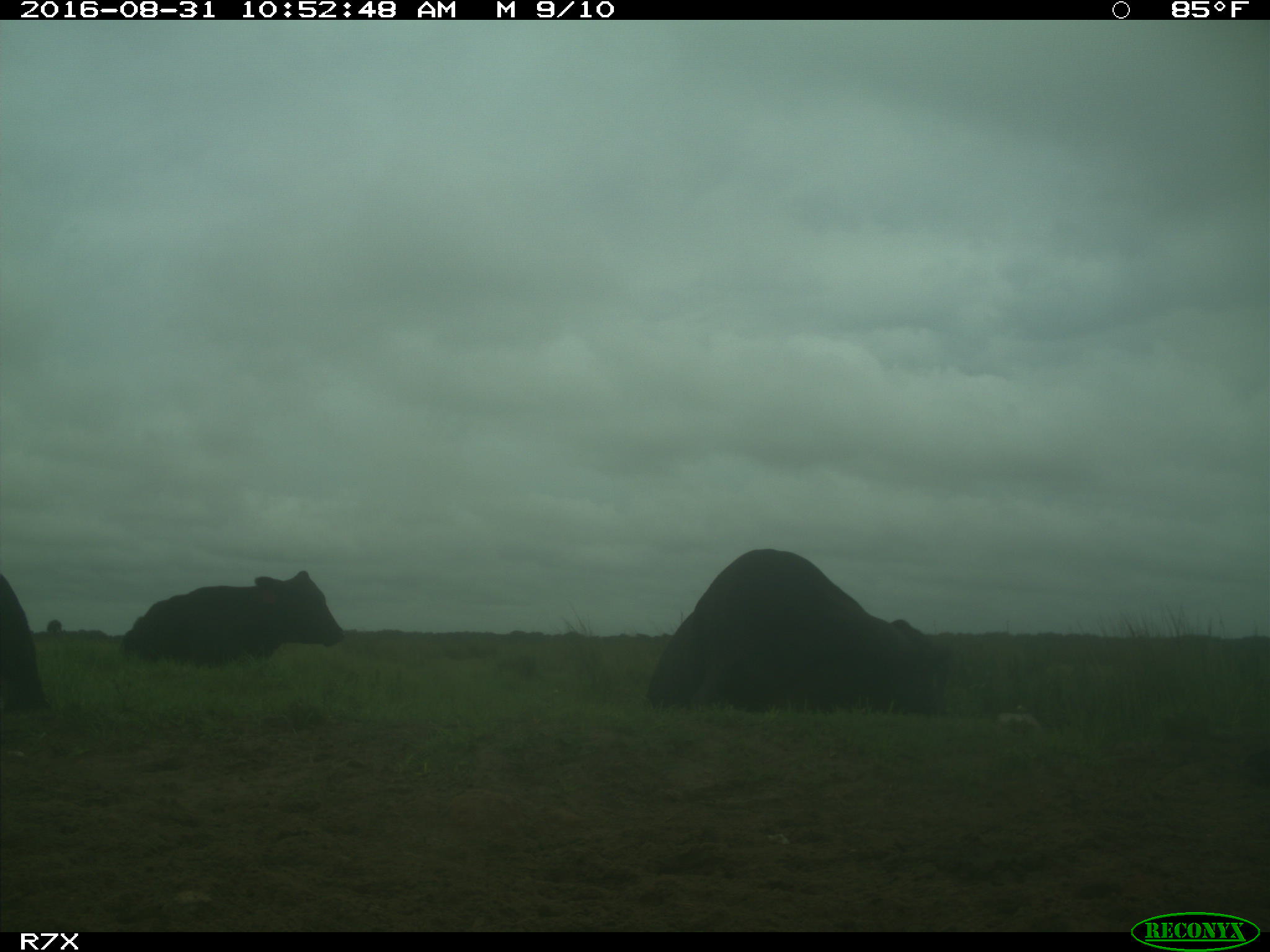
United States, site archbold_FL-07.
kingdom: Animalia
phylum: Chordata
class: Mammalia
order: Artiodactyla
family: Bovidae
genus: Bos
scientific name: Bos taurus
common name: domestic cow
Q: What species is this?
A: Bos taurus (domestic cow).